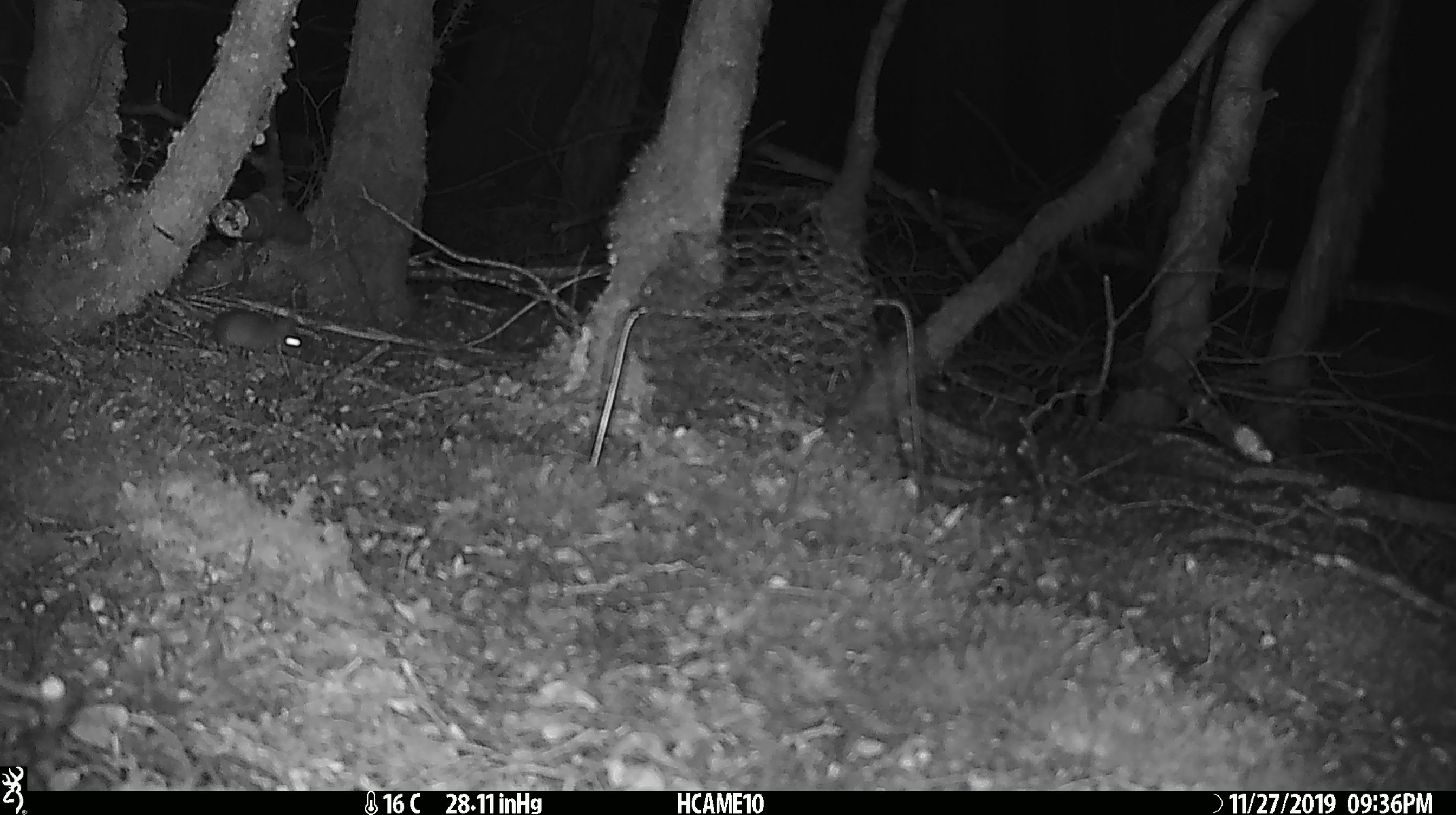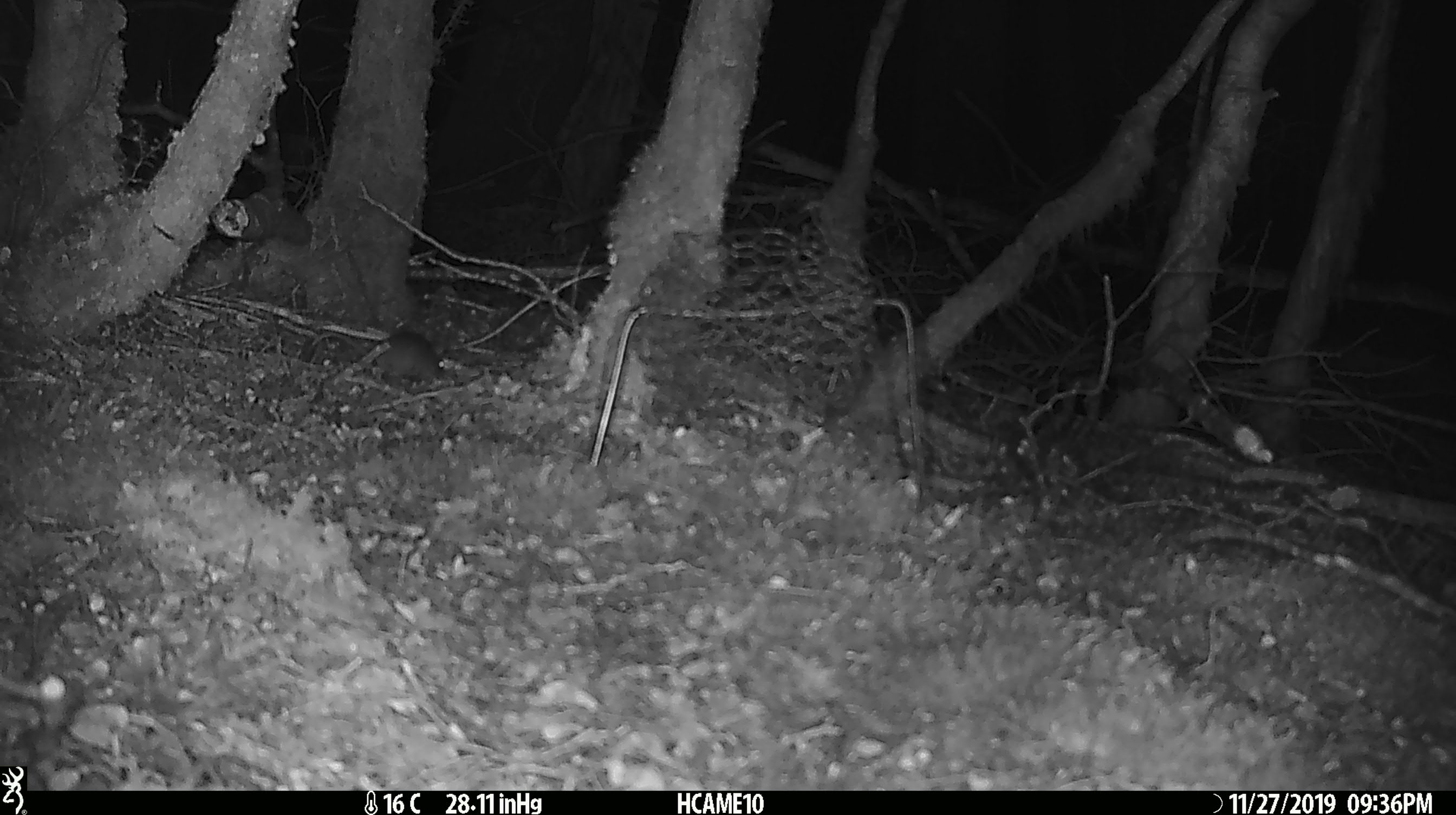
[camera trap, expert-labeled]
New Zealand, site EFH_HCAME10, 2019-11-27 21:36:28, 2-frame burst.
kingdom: Animalia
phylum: Chordata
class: Mammalia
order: Rodentia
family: Muridae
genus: Mus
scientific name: Mus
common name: mouse